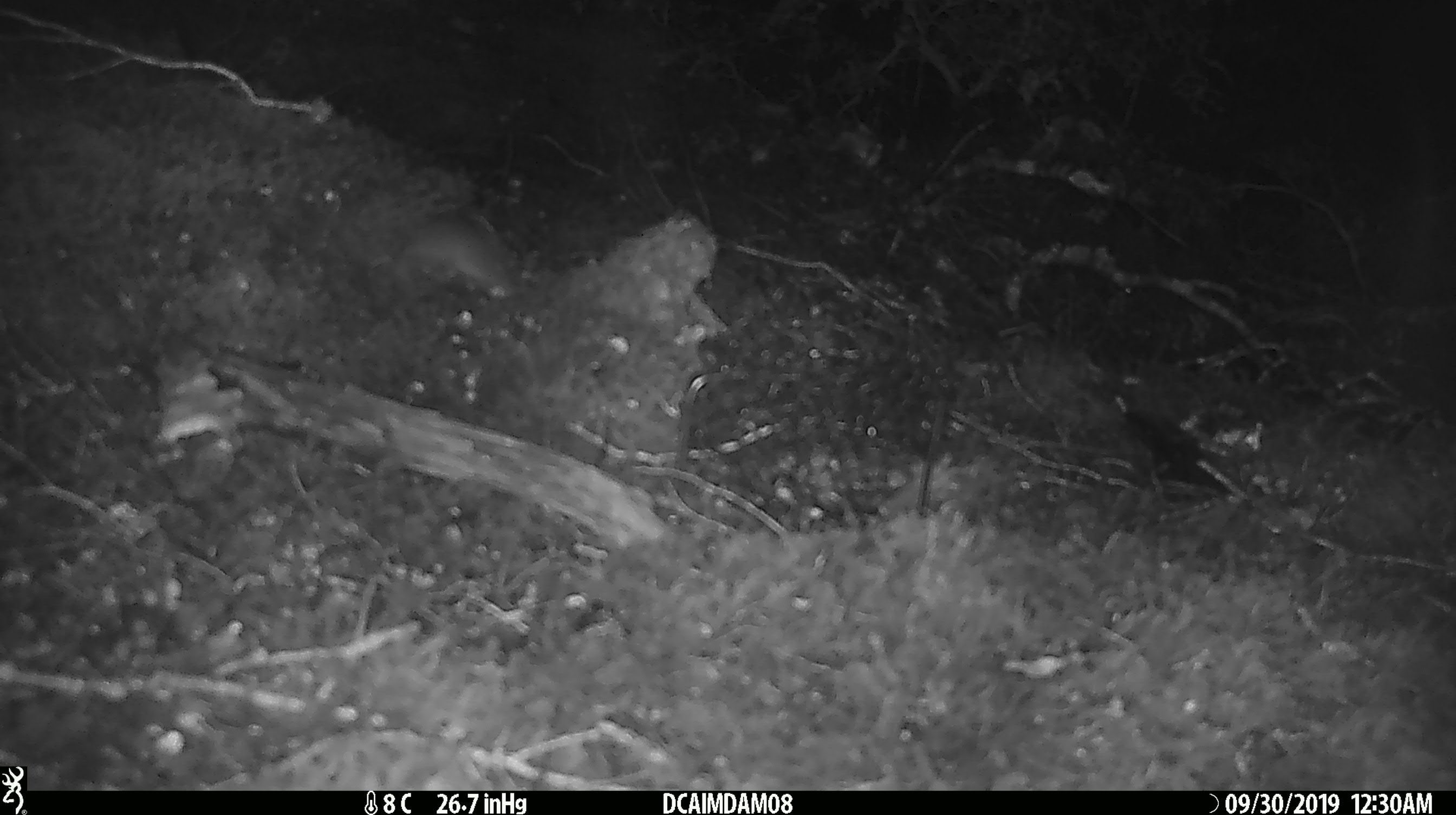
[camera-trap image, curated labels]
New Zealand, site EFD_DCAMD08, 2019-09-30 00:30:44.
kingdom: Animalia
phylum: Chordata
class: Mammalia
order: Rodentia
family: Muridae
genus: Mus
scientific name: Mus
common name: mouse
Mouse (Mus).